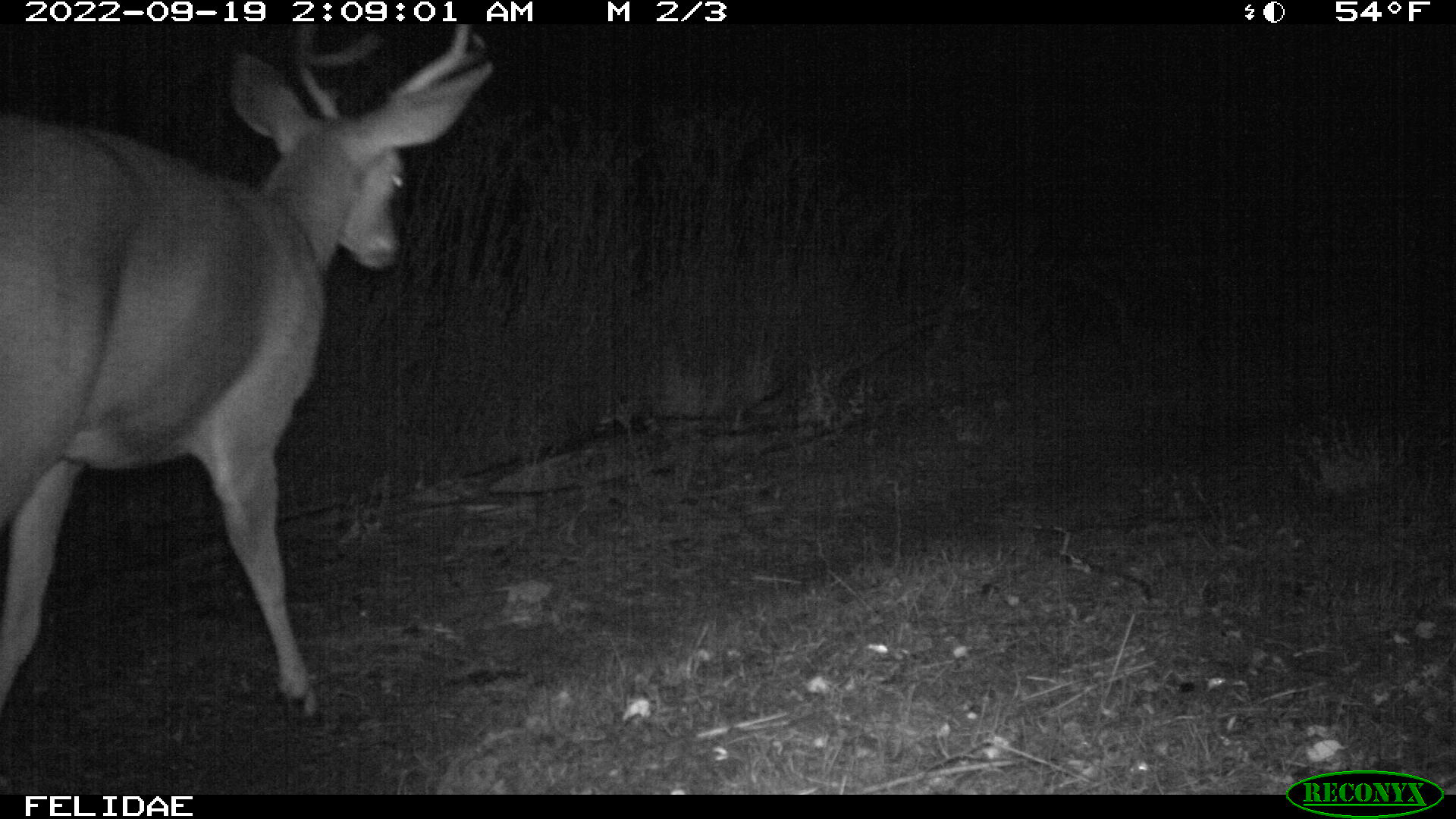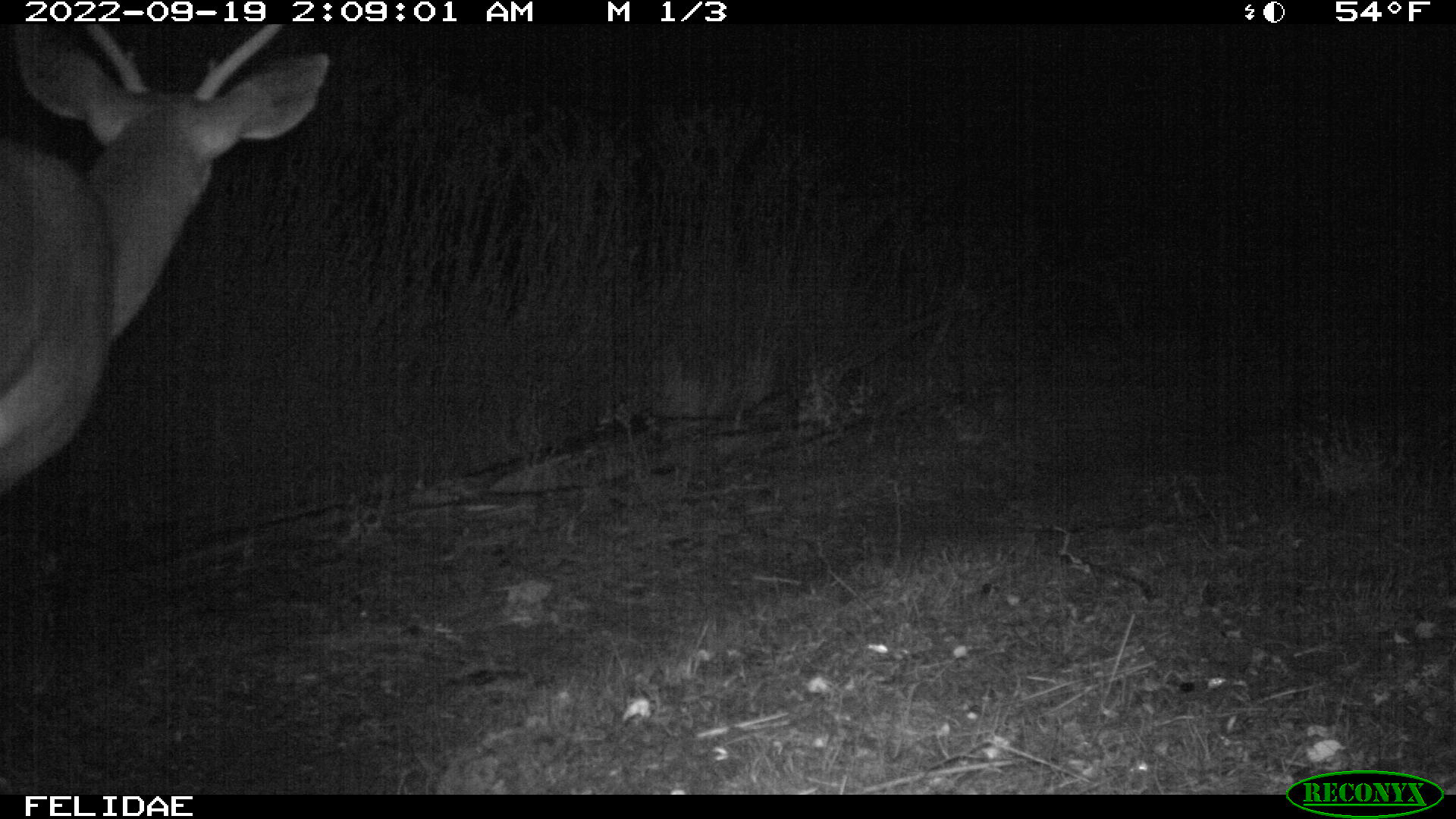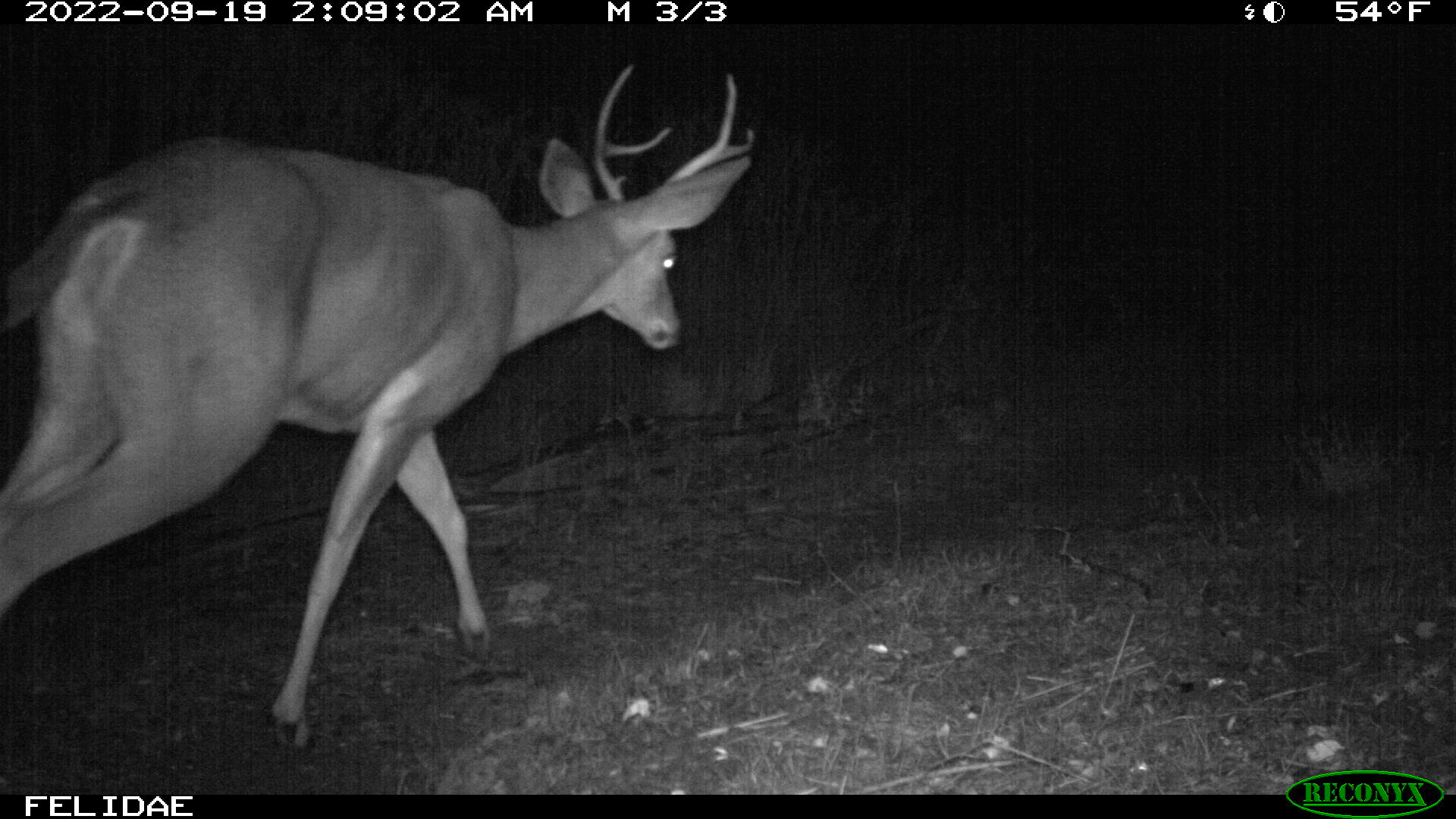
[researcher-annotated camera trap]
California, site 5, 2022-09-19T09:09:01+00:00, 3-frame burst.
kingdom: Animalia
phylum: Chordata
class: Mammalia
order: Artiodactyla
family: Cervidae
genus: Odocoileus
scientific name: Odocoileus hemionus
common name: mule deer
Mule deer (Odocoileus hemionus).